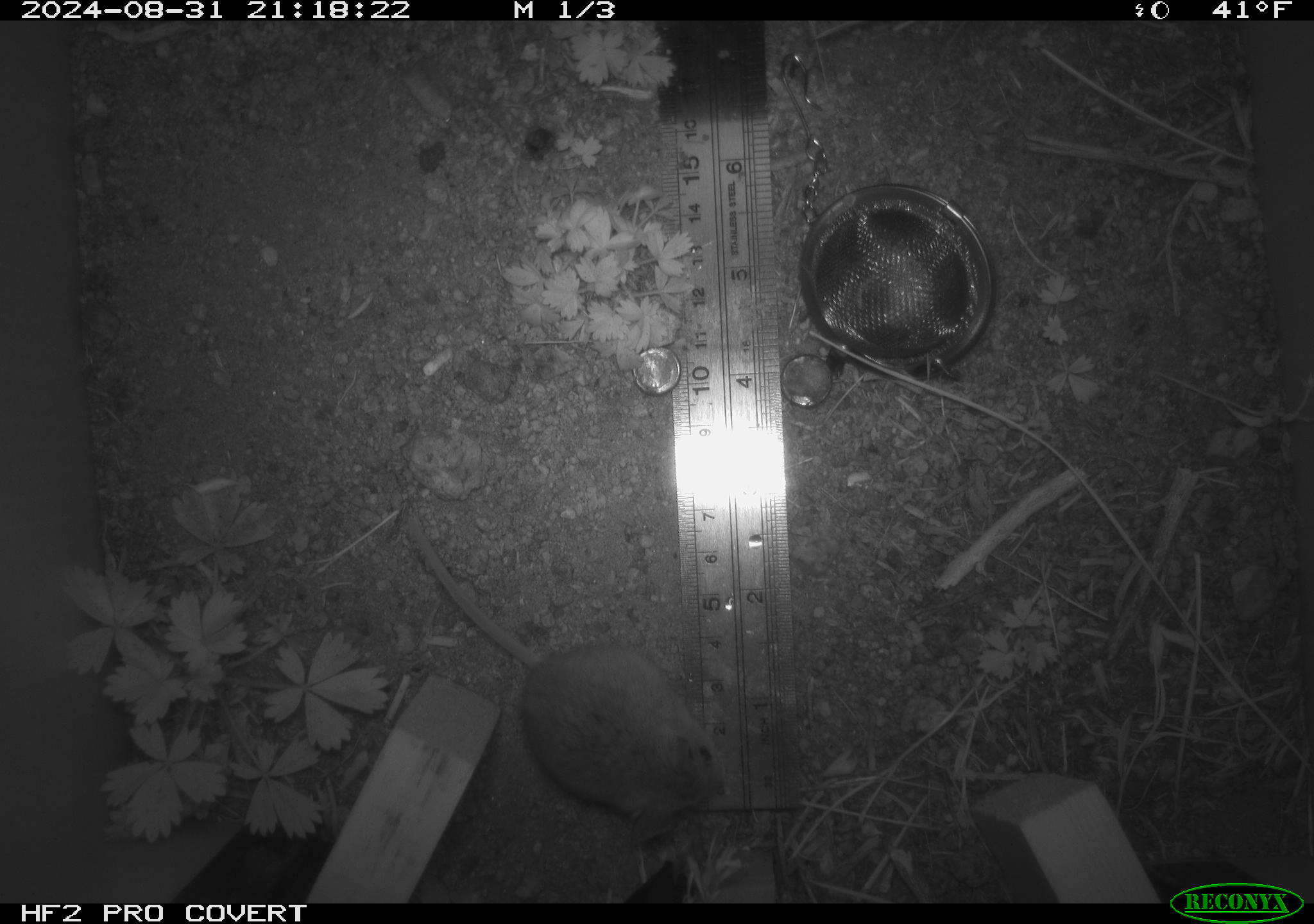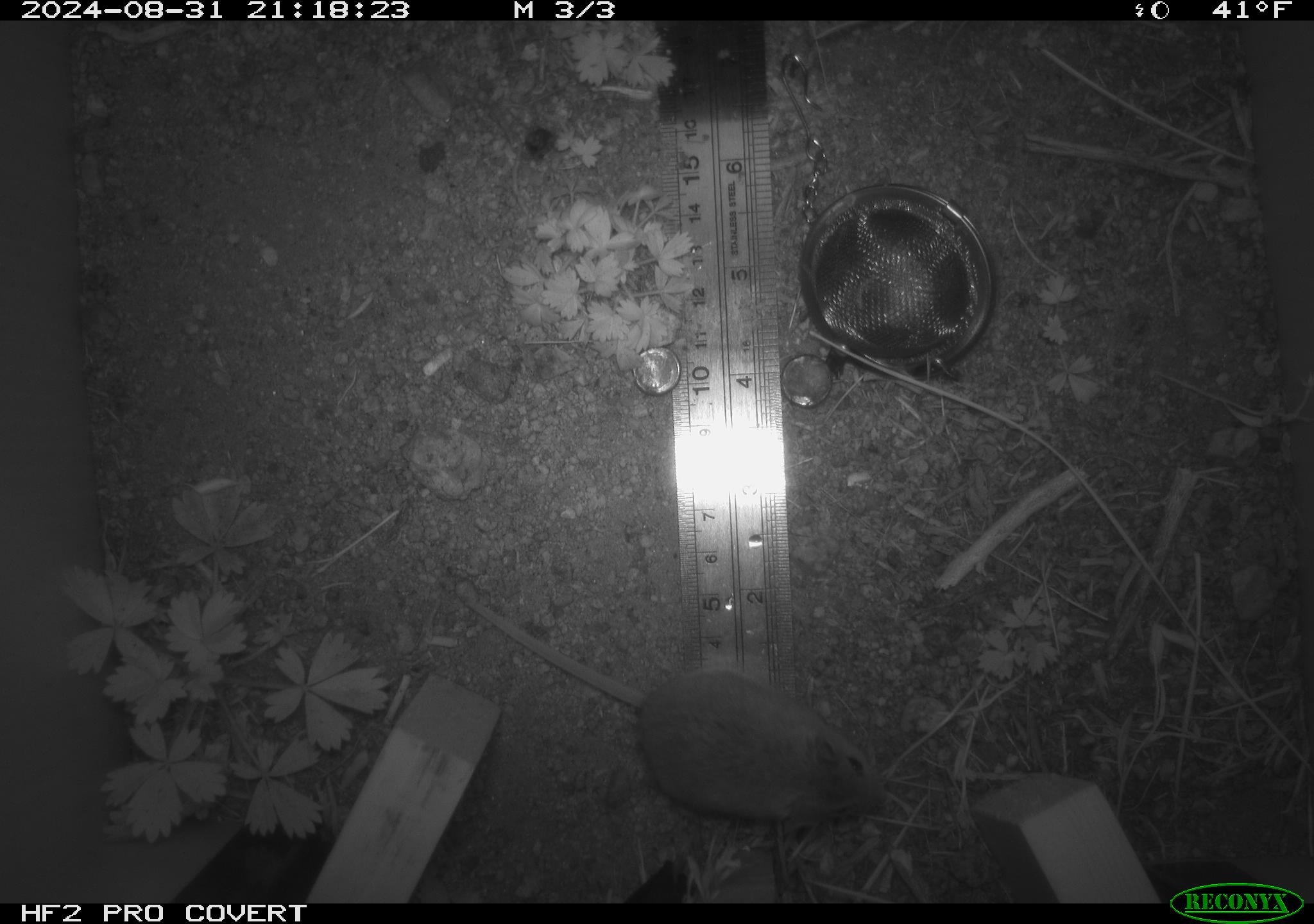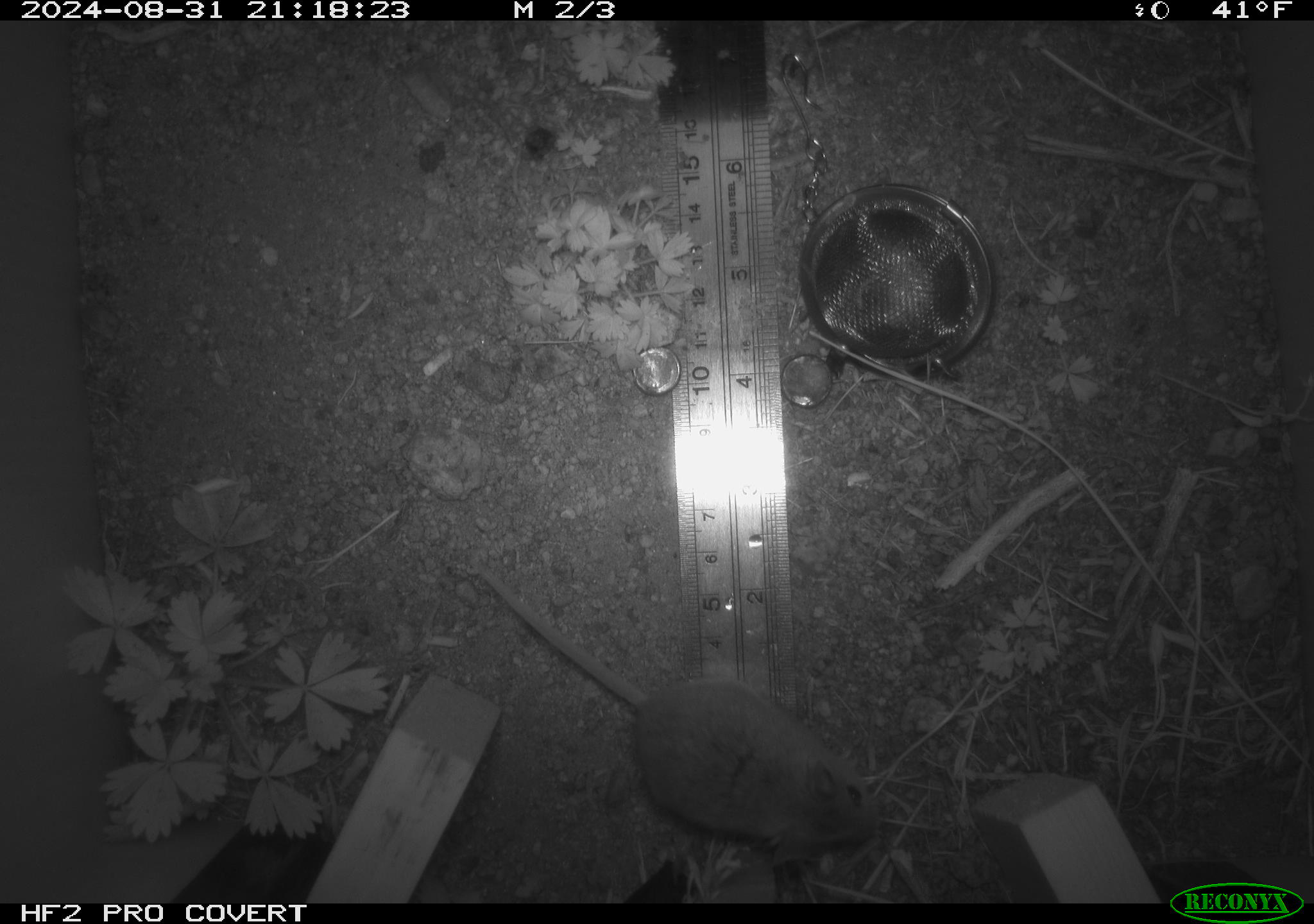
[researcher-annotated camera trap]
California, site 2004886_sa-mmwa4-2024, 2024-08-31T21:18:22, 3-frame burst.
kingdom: Animalia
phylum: Chordata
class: Mammalia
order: Rodentia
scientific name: Rodentia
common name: mouse species